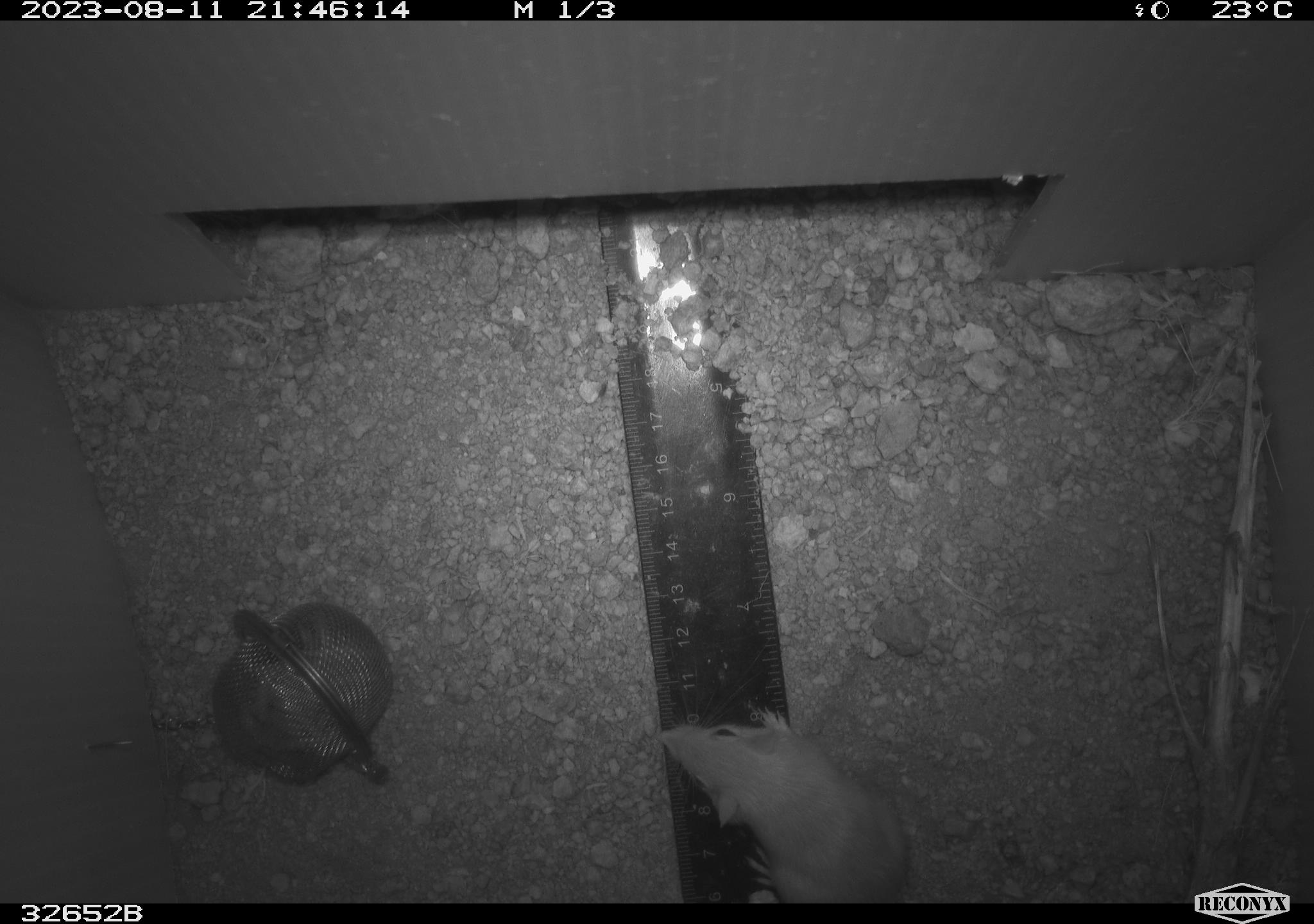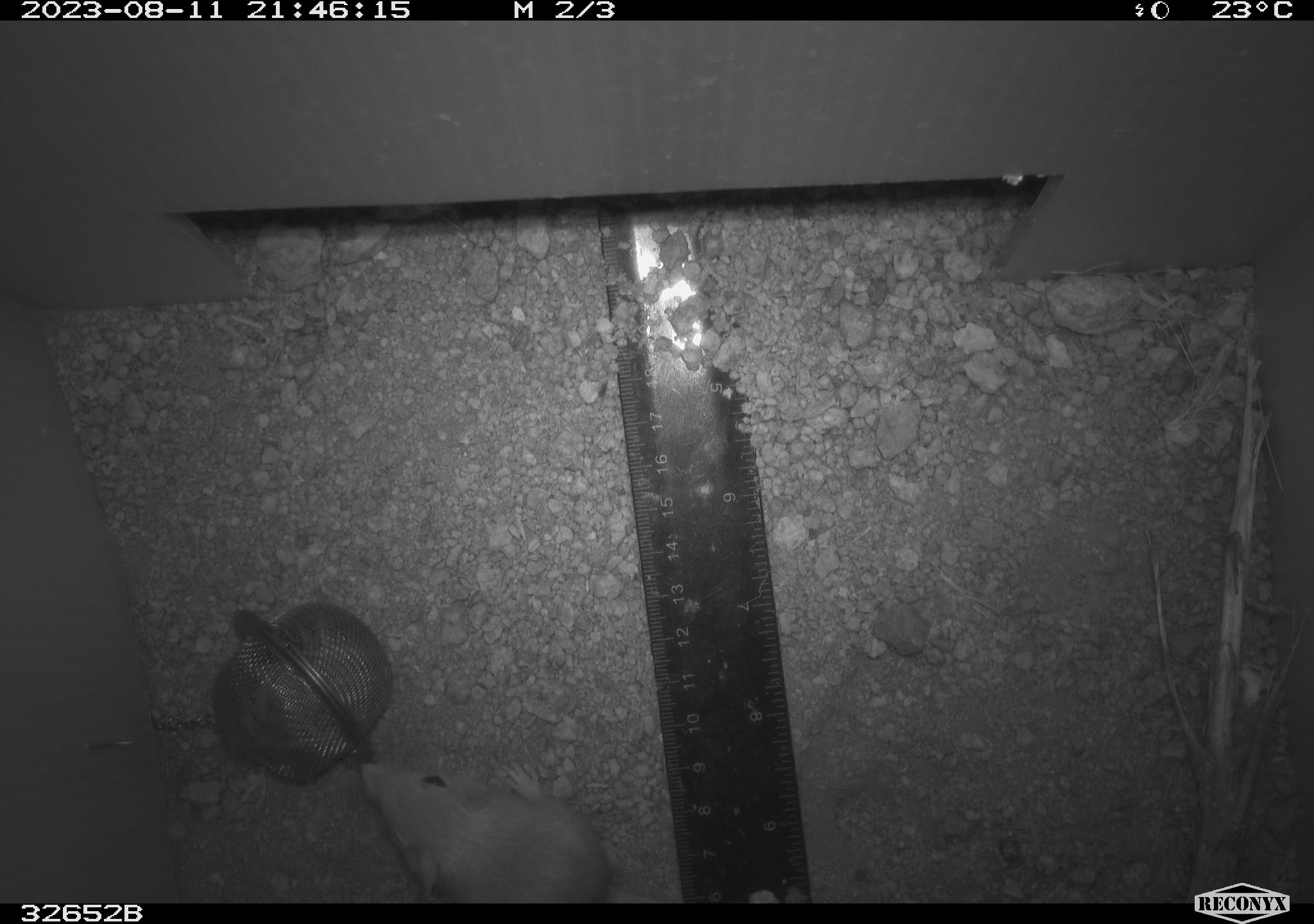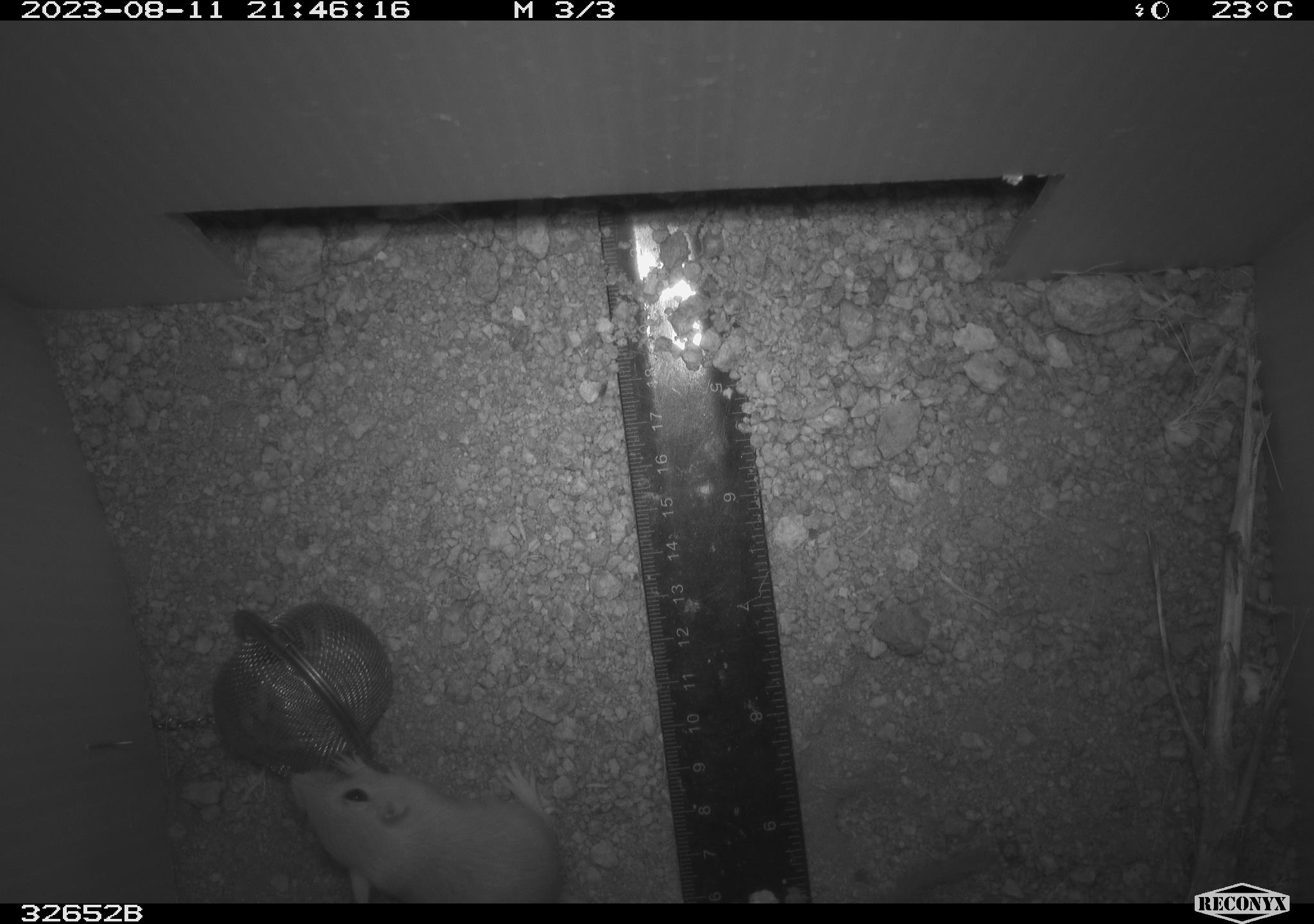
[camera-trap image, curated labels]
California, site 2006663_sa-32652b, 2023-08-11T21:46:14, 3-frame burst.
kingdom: Animalia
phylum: Chordata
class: Mammalia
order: Rodentia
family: Heteromyidae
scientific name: Heteromyidae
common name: kangaroo rats and pocket mice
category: heteromyidae family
Heteromyidae family (kangaroo rats and pocket mice) (Heteromyidae).